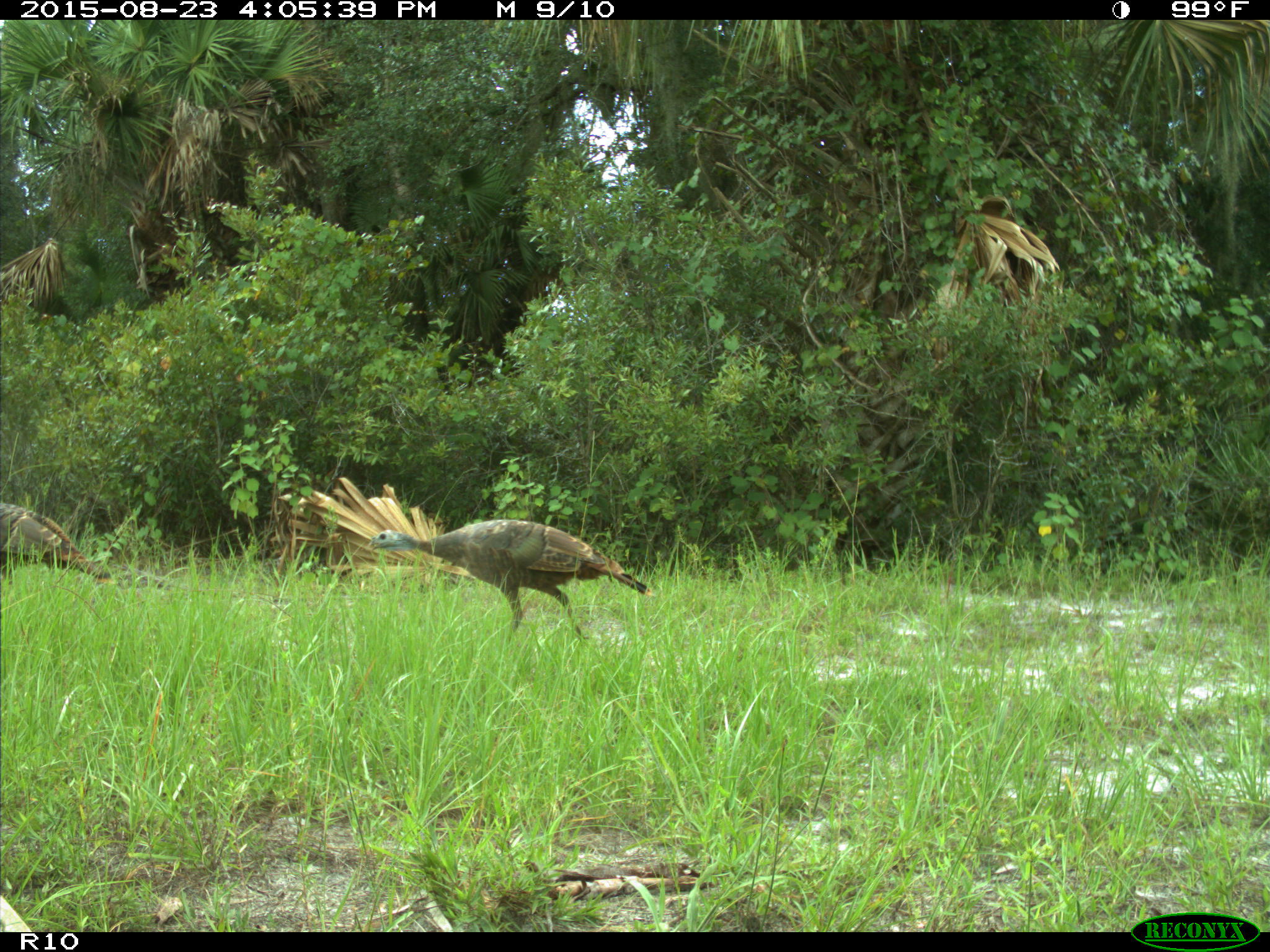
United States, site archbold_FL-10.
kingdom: Animalia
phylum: Chordata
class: Aves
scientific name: Aves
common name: birds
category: unidentified bird